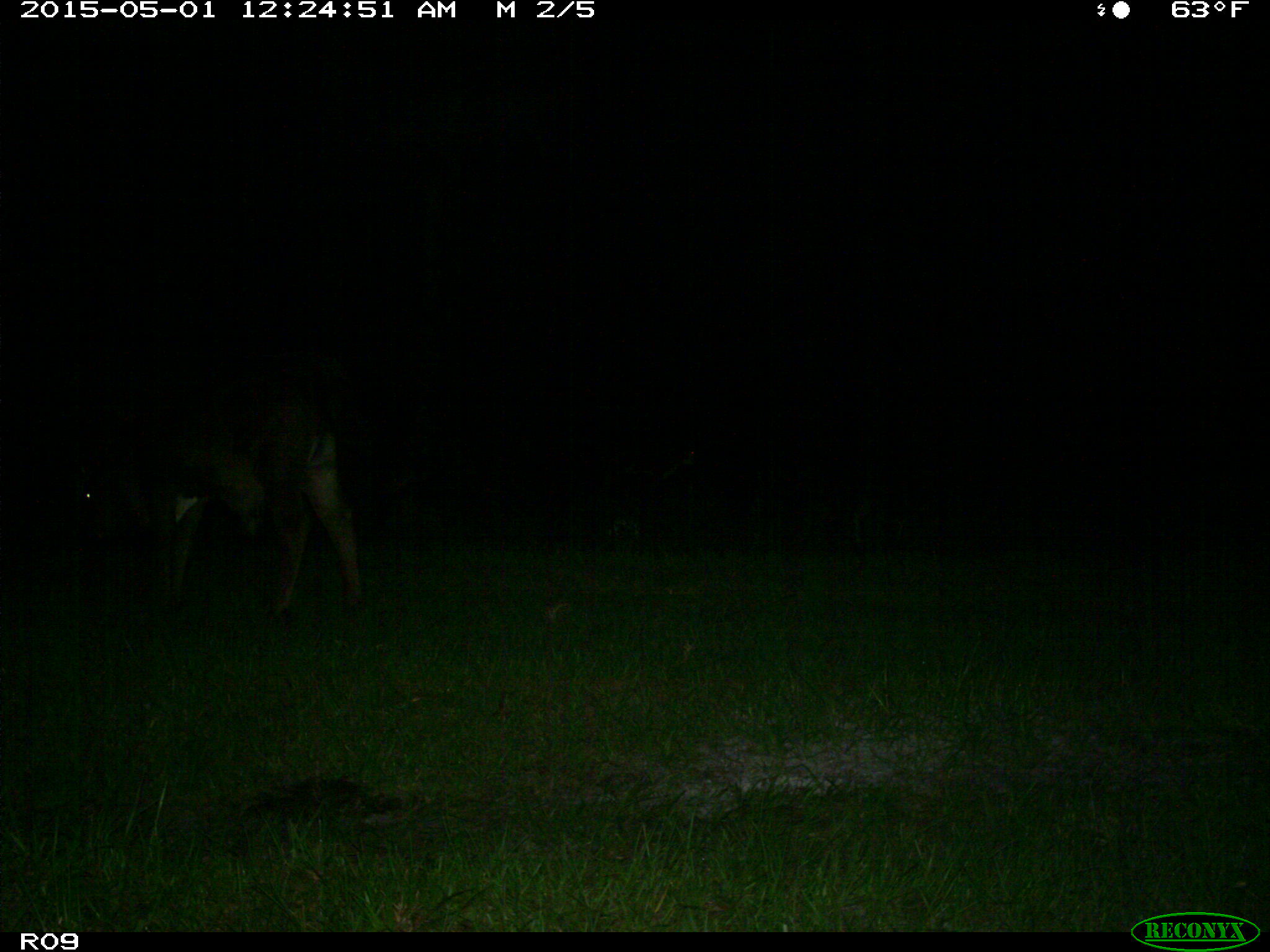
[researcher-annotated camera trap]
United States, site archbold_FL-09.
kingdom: Animalia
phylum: Chordata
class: Mammalia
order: Artiodactyla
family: Bovidae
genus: Bos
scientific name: Bos taurus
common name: domestic cow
Bos taurus (domestic cow).